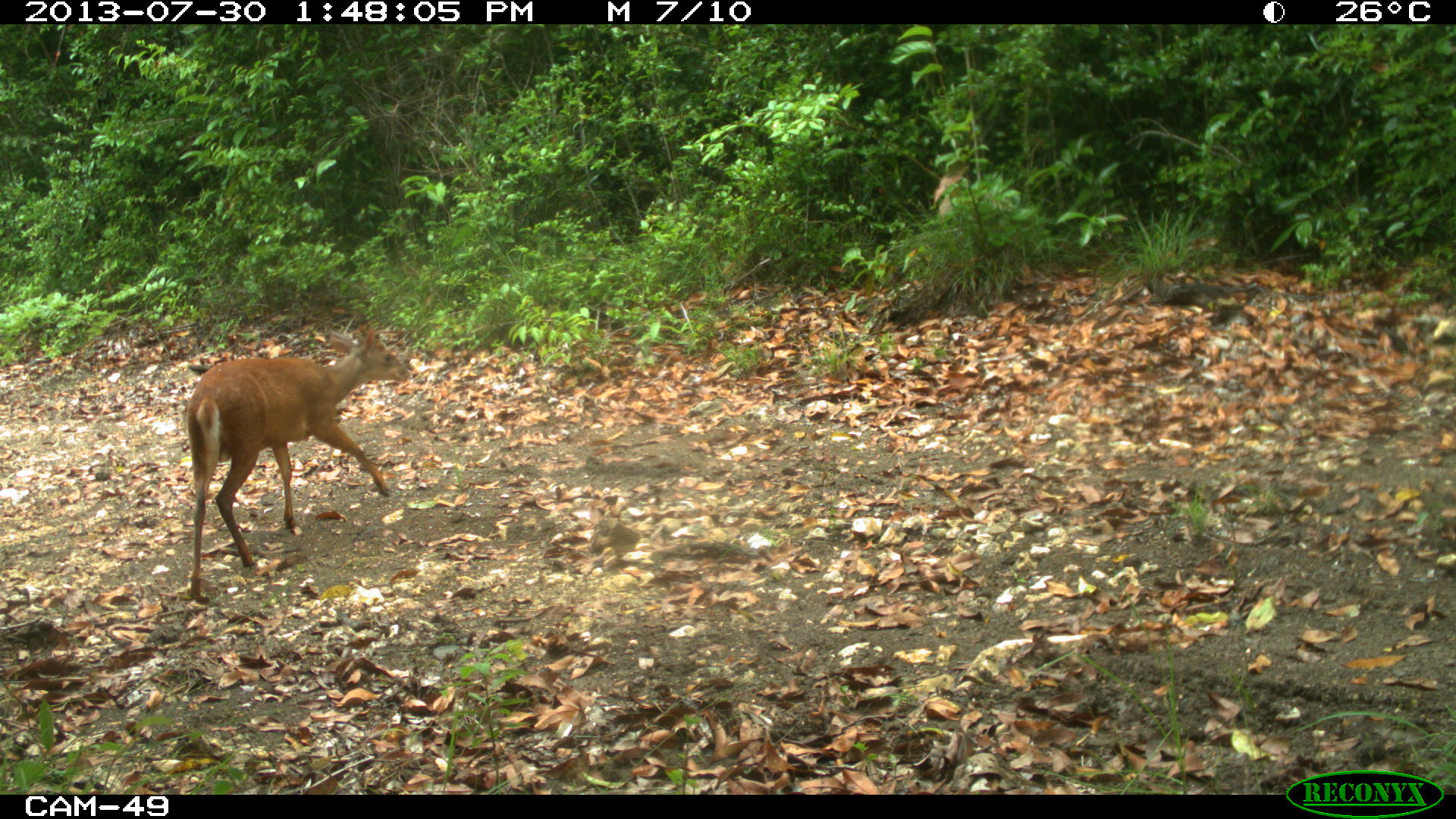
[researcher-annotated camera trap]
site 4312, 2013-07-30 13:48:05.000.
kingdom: Animalia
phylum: Chordata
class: Mammalia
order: Artiodactyla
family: Cervidae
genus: Mazama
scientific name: Mazama temama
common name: central american red brocket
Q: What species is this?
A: Mazama temama (central american red brocket).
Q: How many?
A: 1.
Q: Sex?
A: Male.